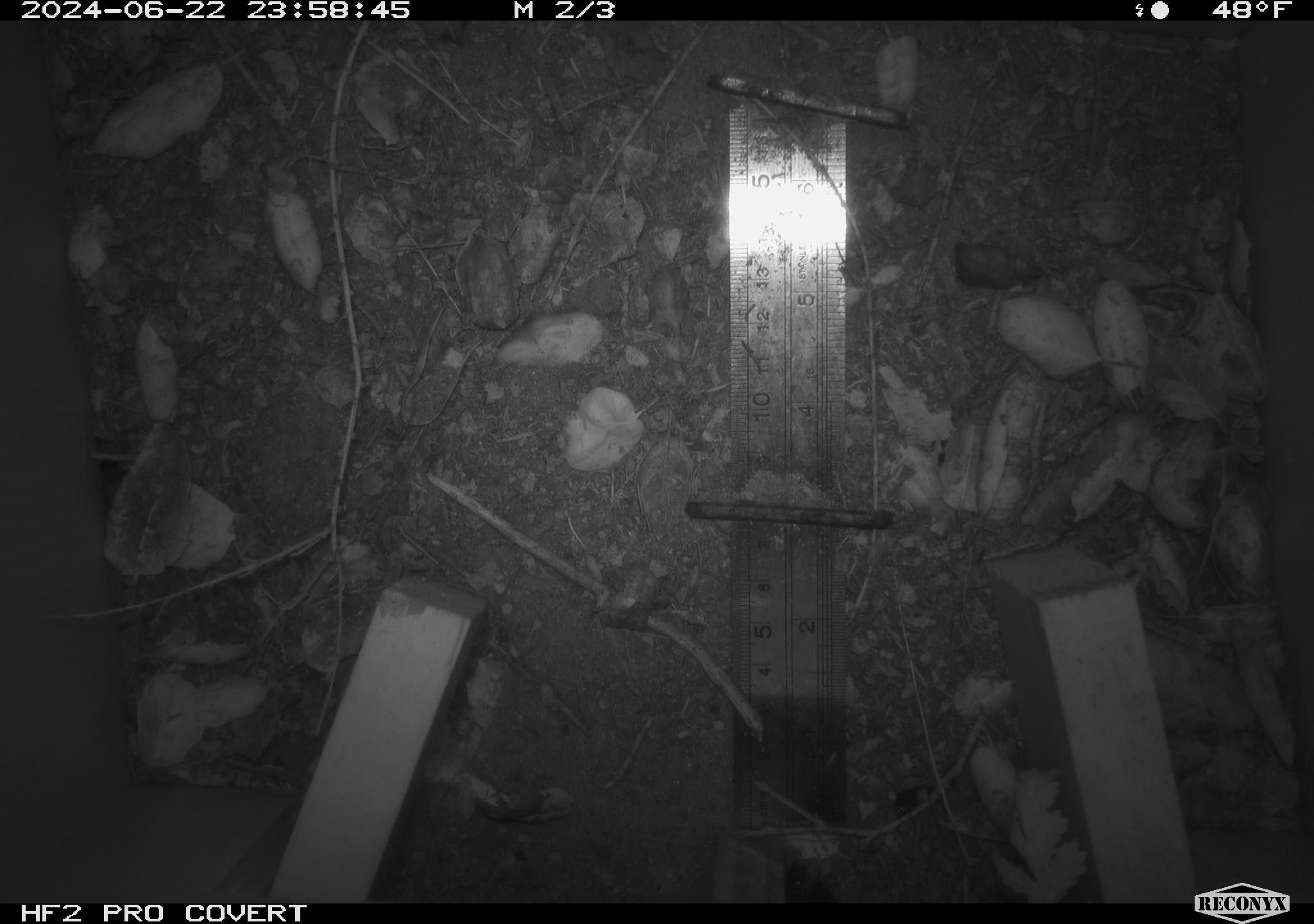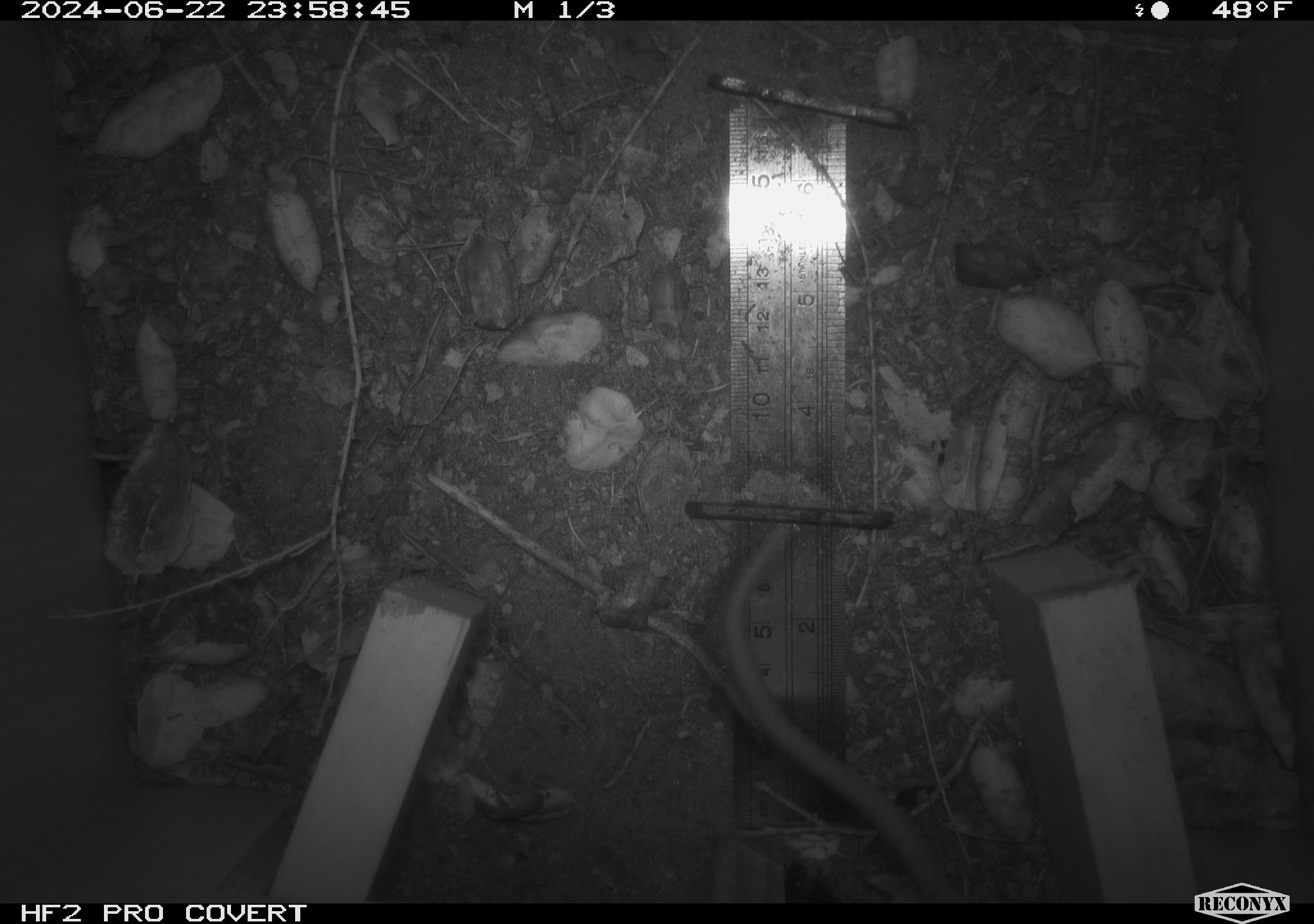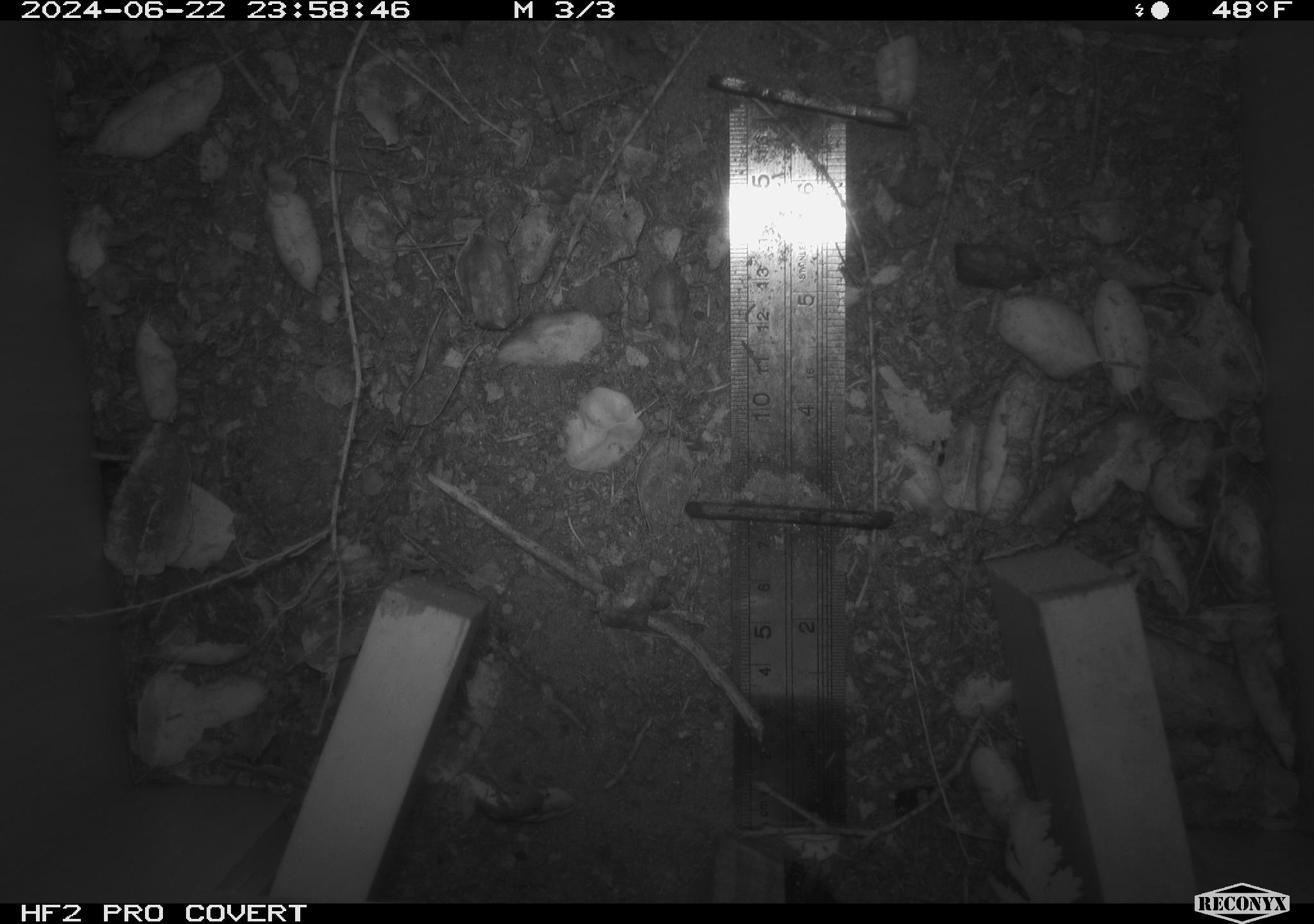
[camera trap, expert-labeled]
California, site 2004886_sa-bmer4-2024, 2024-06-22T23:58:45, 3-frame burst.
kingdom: Animalia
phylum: Chordata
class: Mammalia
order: Rodentia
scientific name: Rodentia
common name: woodrat or rat or mouse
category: woodrat or rat or mouse species